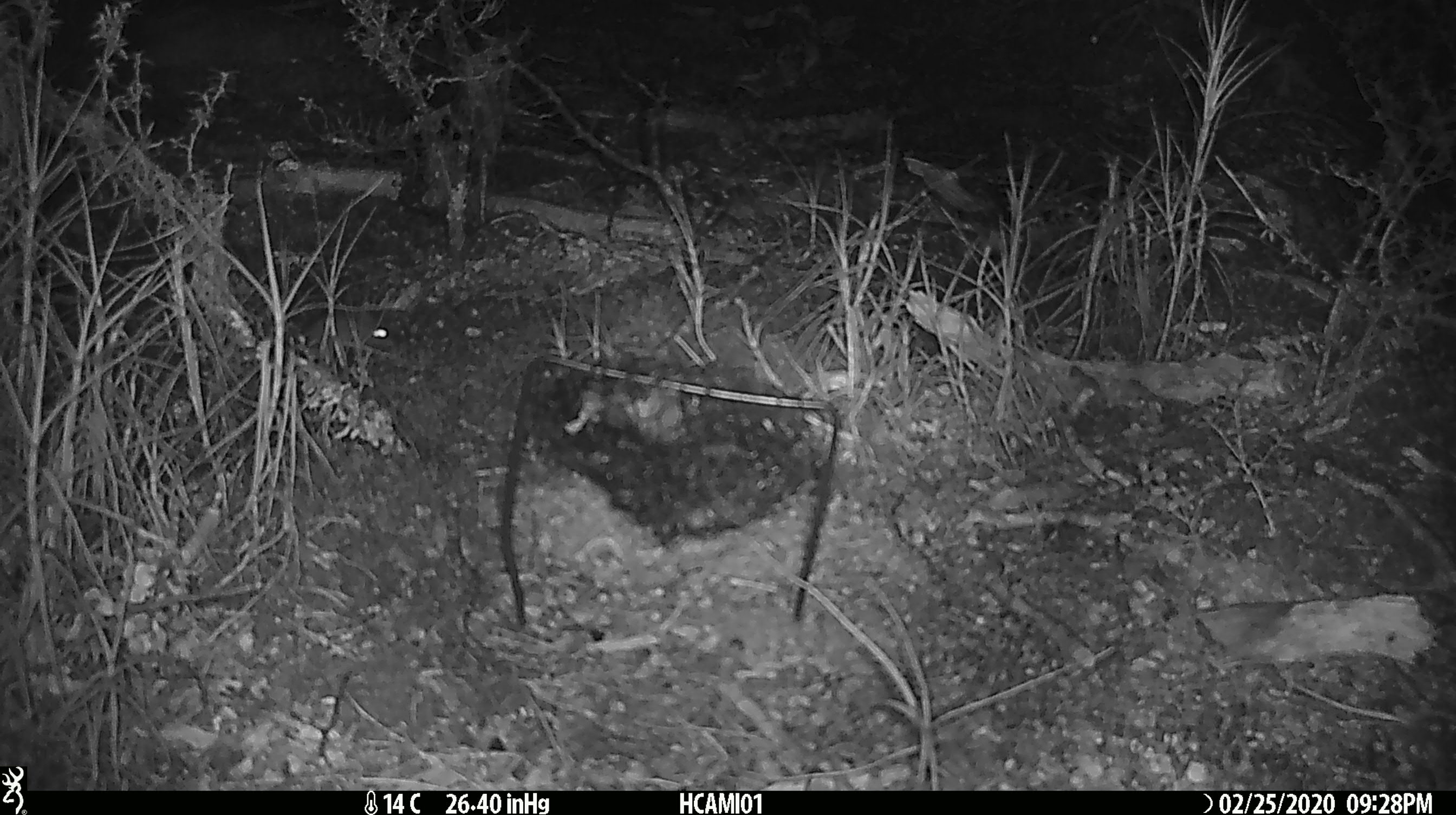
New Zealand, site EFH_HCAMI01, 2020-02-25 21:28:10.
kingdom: Animalia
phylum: Chordata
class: Mammalia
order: Rodentia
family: Muridae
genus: Mus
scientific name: Mus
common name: mouse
Mouse (Mus).